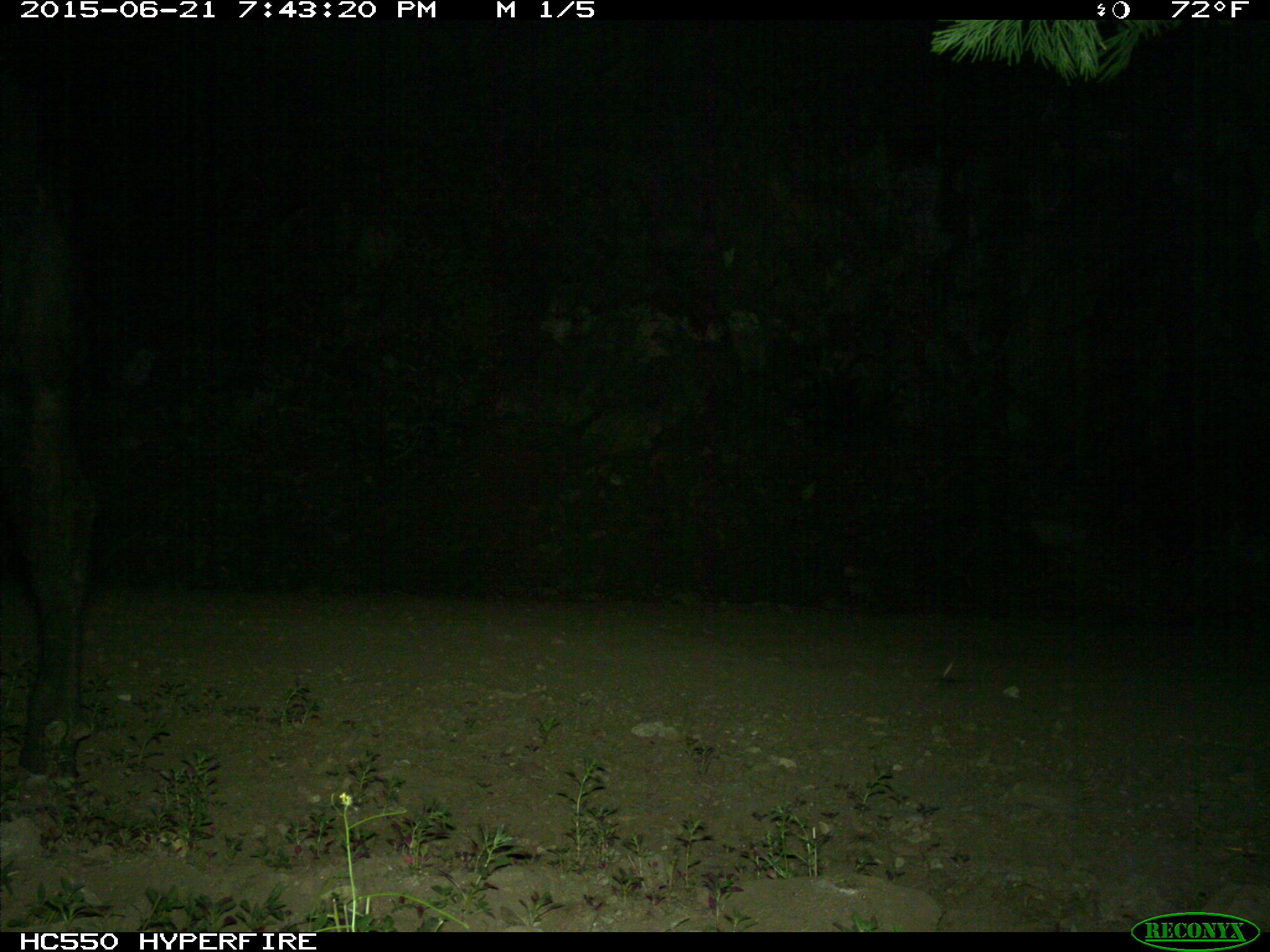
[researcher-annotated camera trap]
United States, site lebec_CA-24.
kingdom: Animalia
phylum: Chordata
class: Mammalia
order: Artiodactyla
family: Bovidae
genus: Bos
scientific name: Bos taurus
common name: domestic cow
Bos taurus (domestic cow).